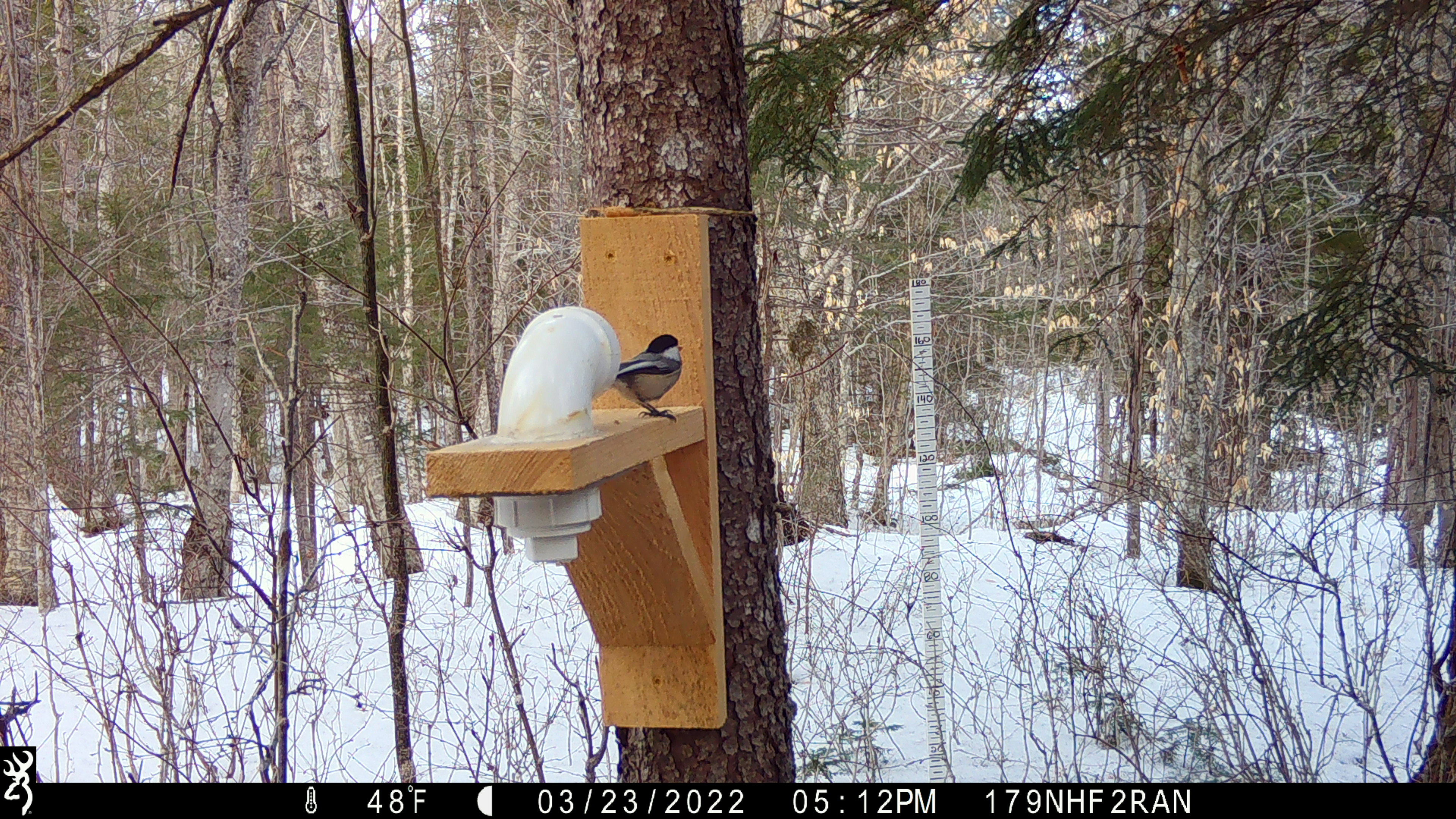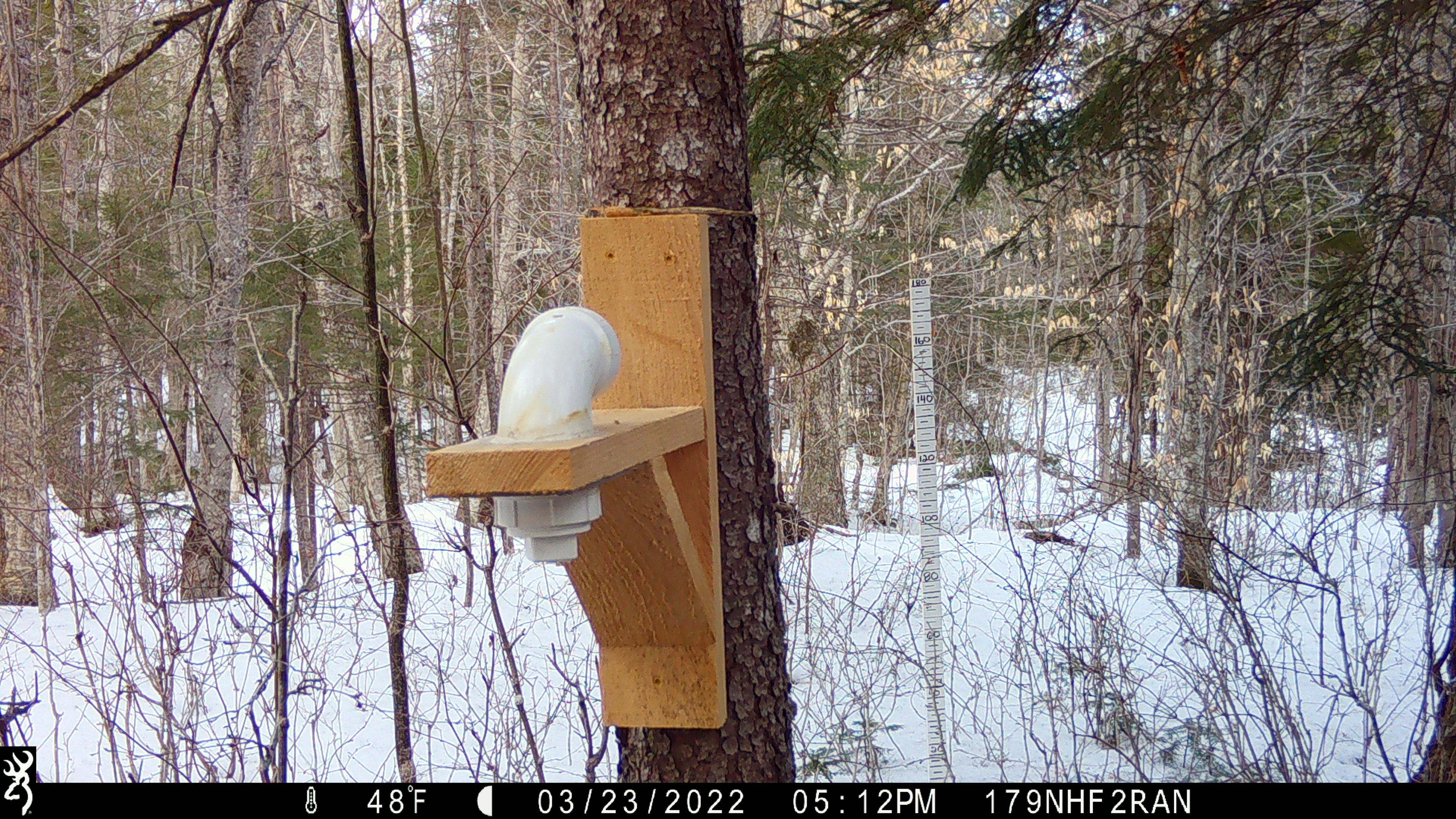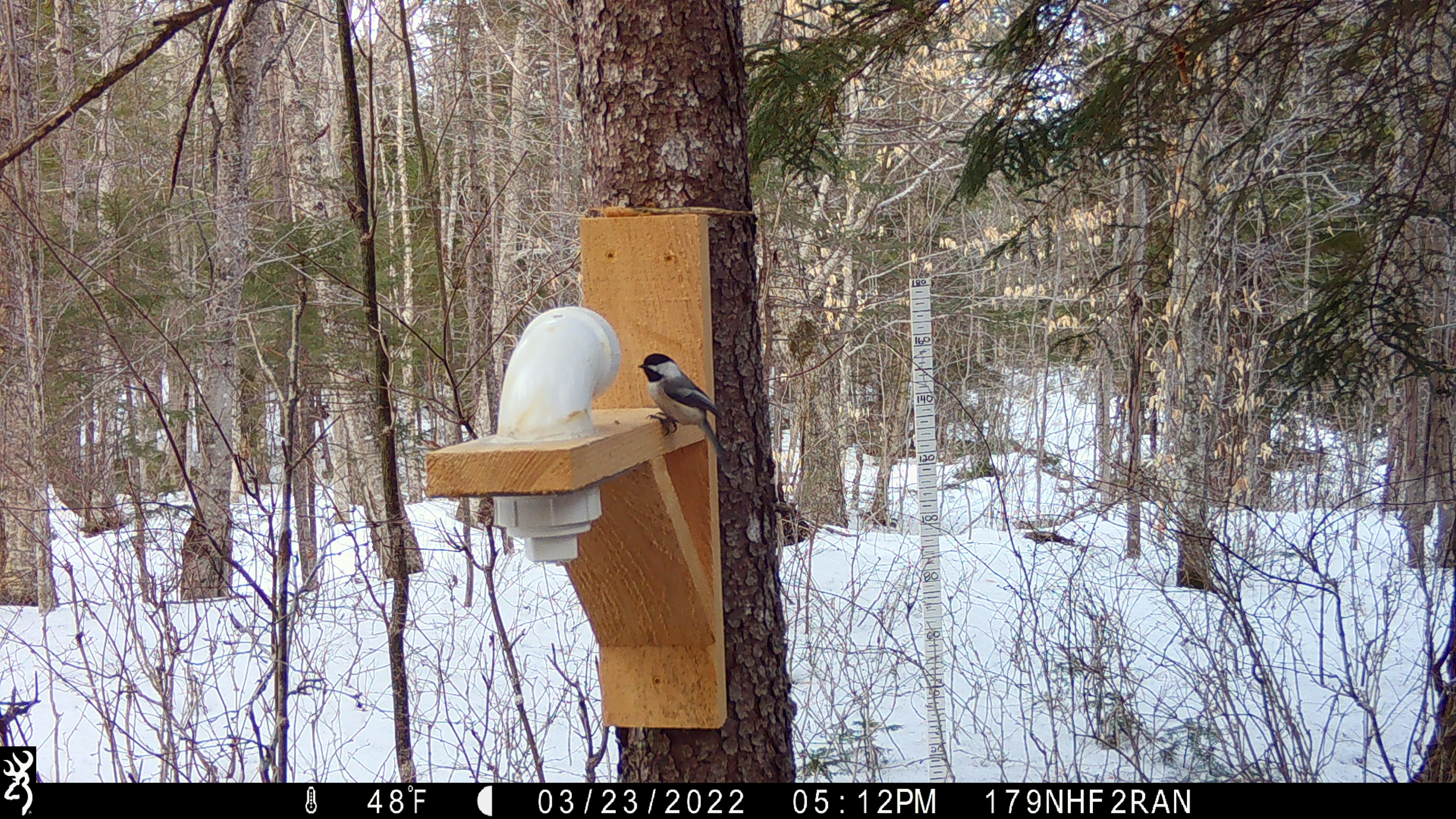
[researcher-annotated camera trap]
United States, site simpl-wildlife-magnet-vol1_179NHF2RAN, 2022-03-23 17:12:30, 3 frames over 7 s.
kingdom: Animalia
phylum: Chordata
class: Aves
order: Passeriformes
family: Paridae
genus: Poecile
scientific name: Poecile atricapillus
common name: black-capped chickadee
Black-capped chickadee (Poecile atricapillus).